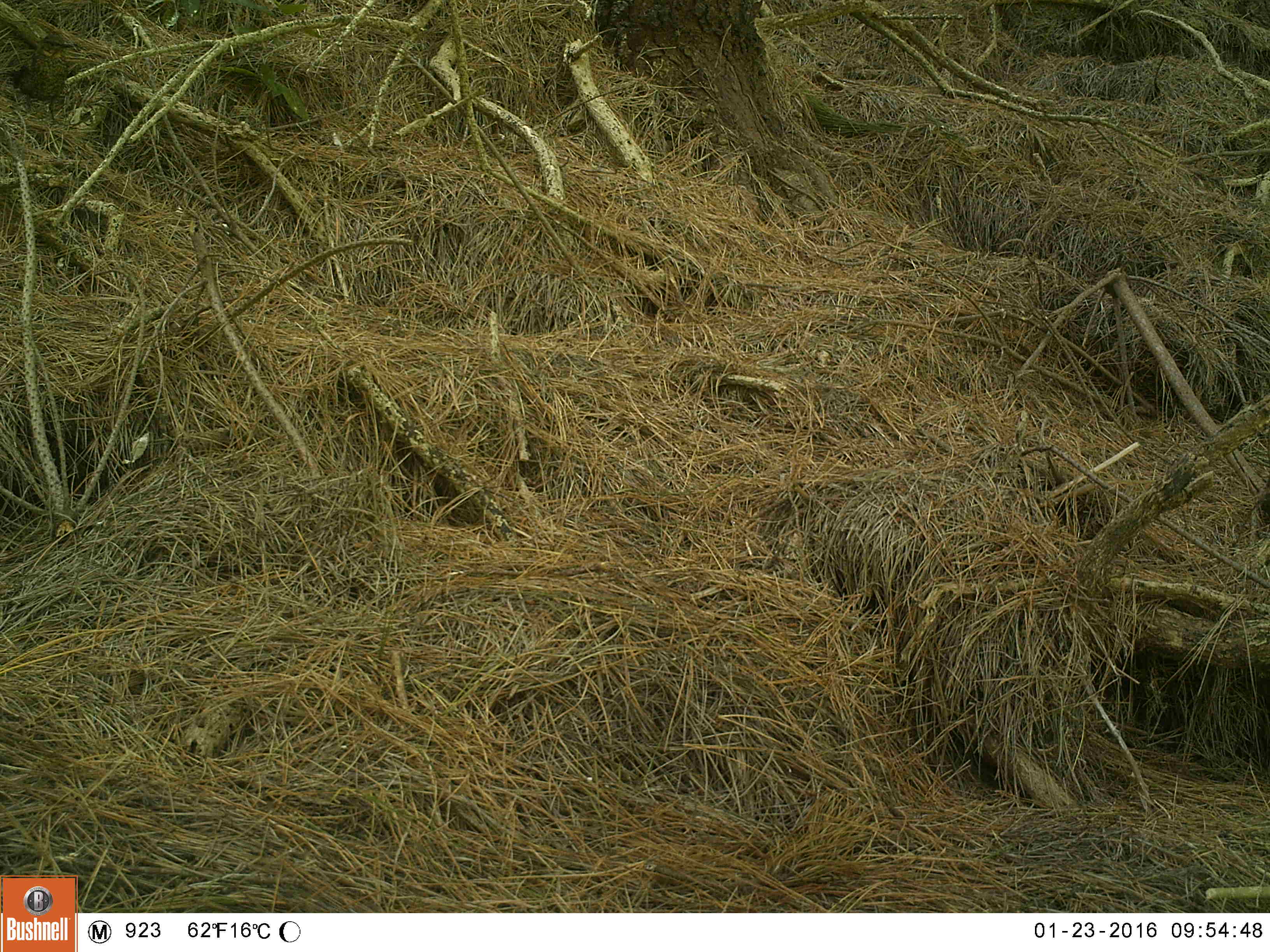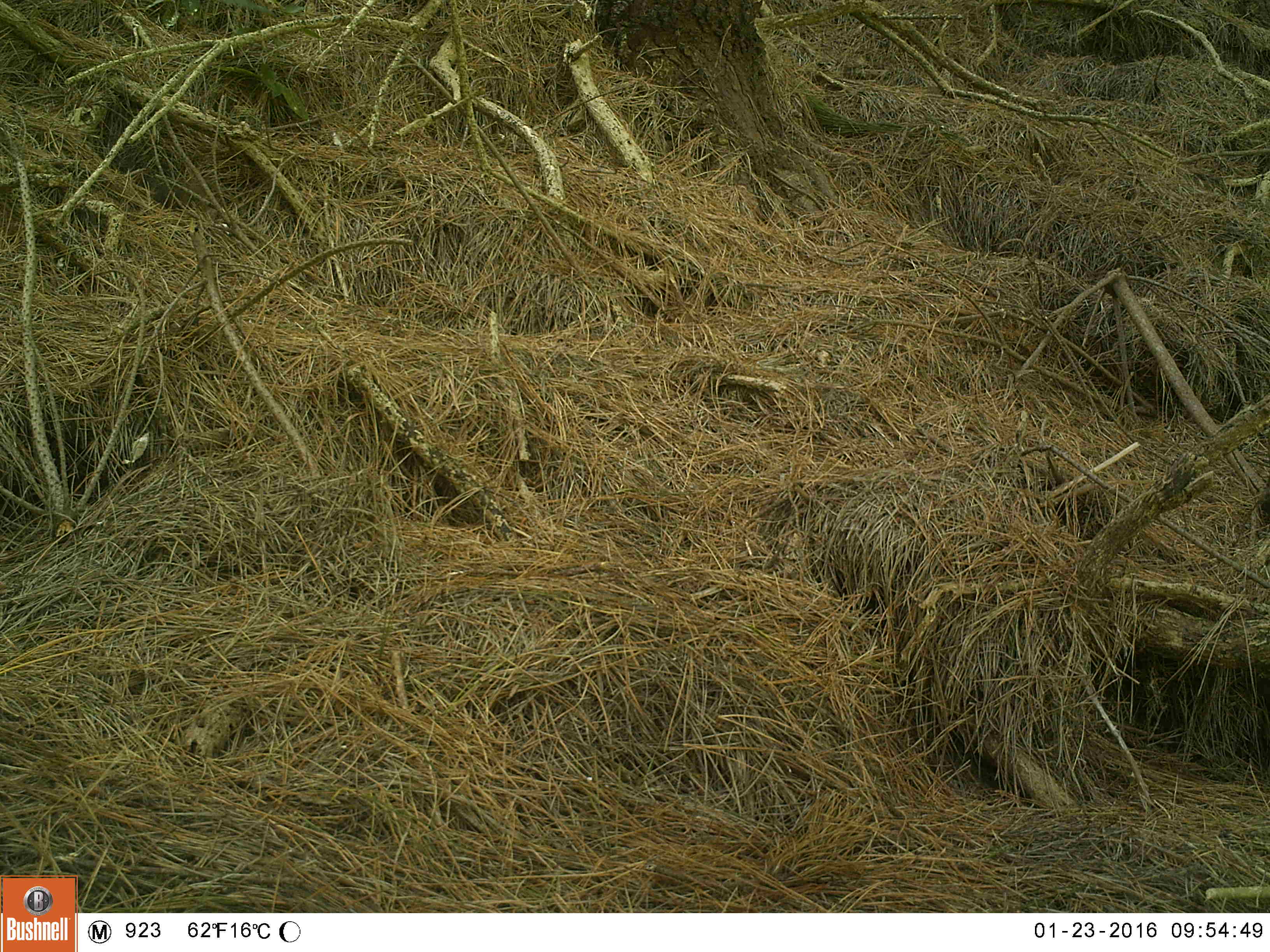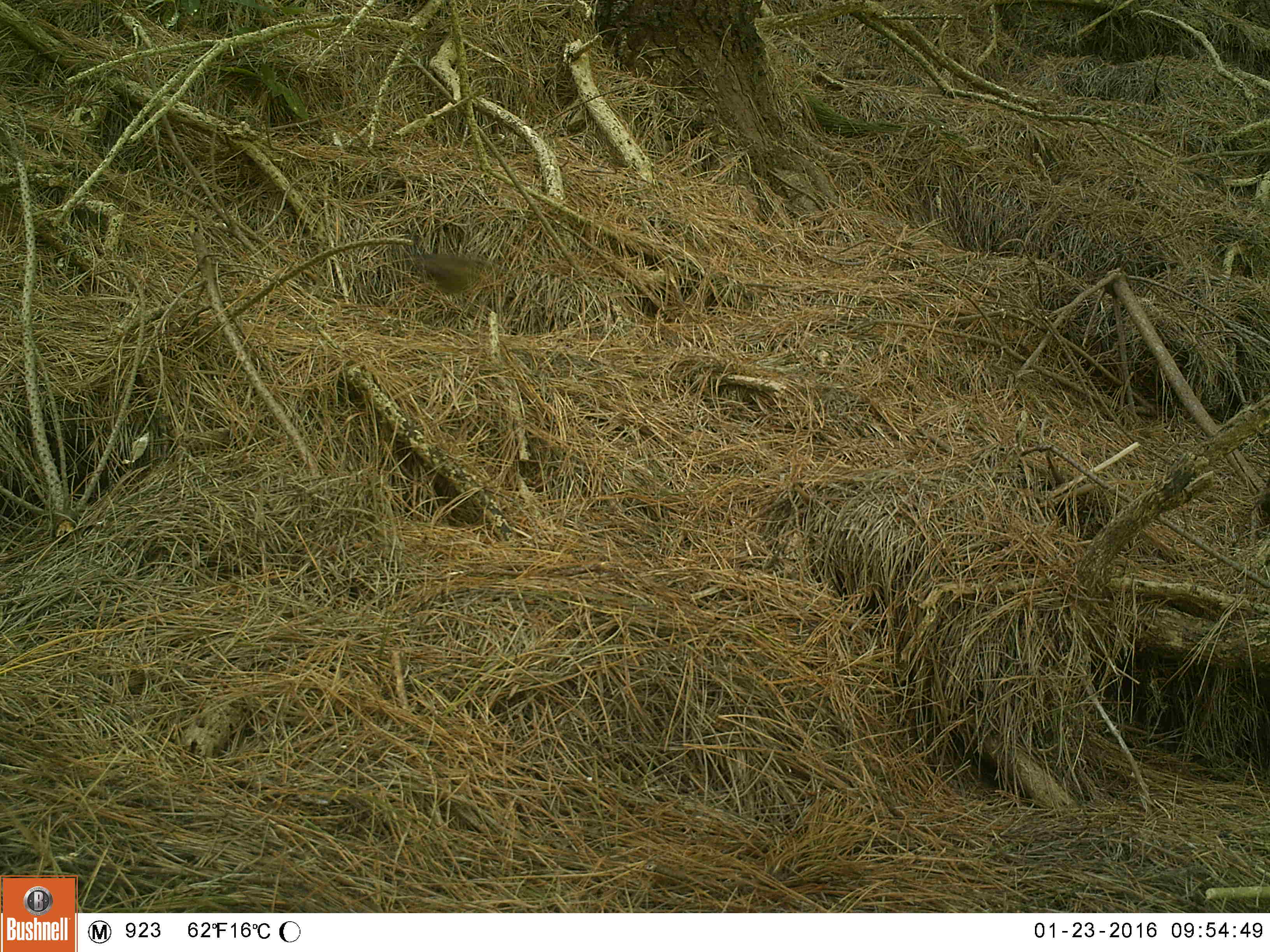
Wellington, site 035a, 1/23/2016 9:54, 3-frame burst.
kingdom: Animalia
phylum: Chordata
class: Aves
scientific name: Aves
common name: bird